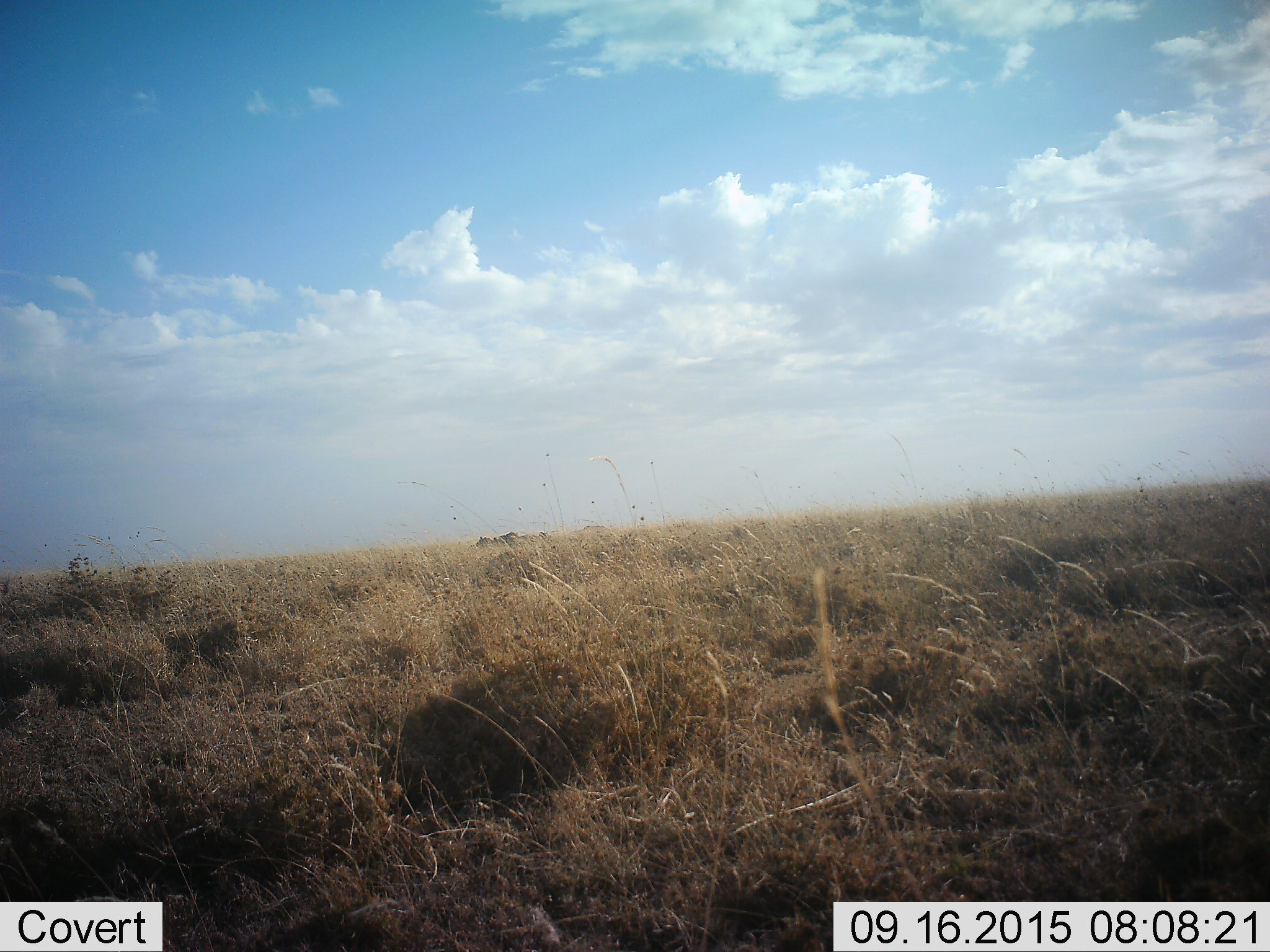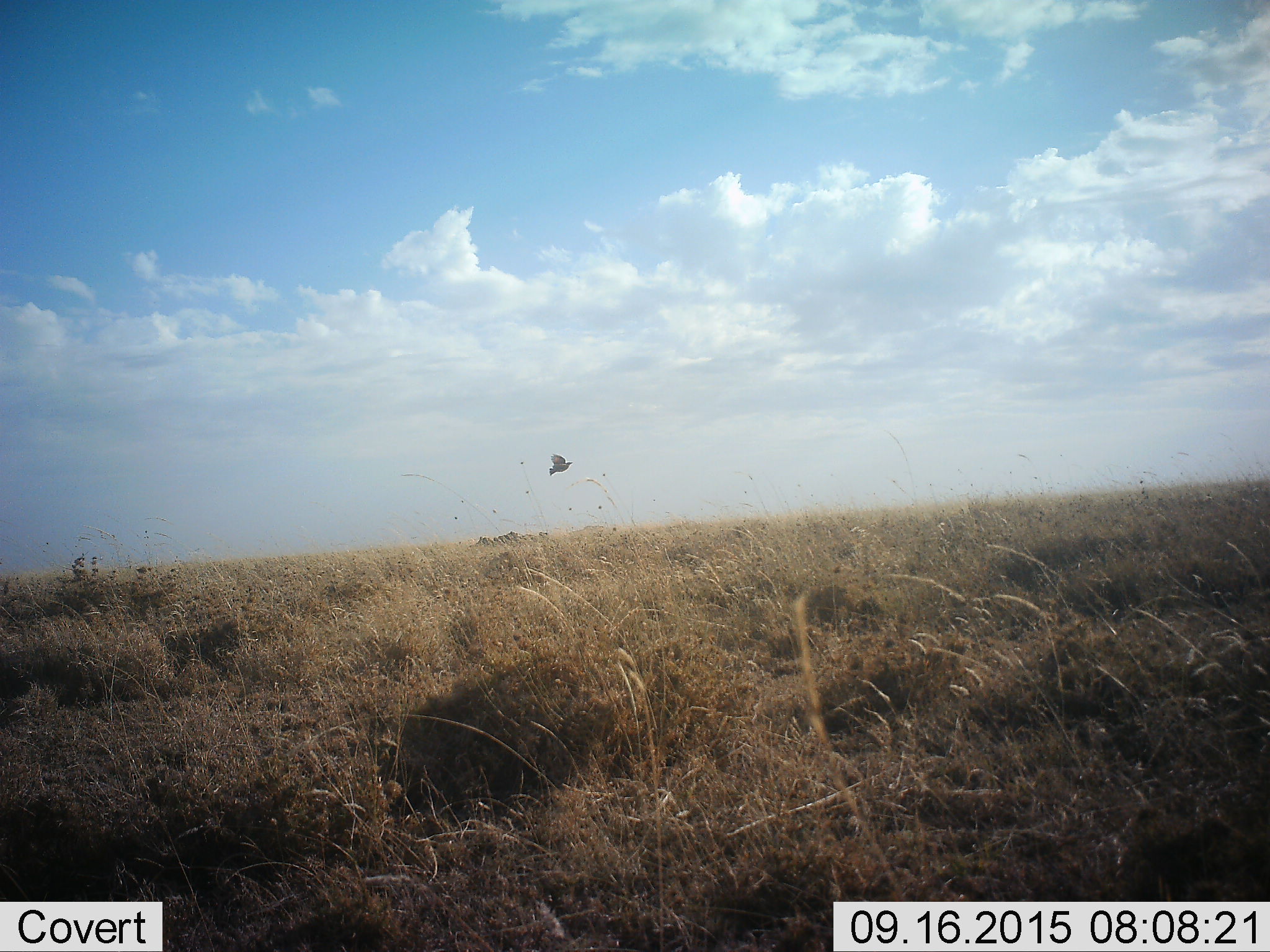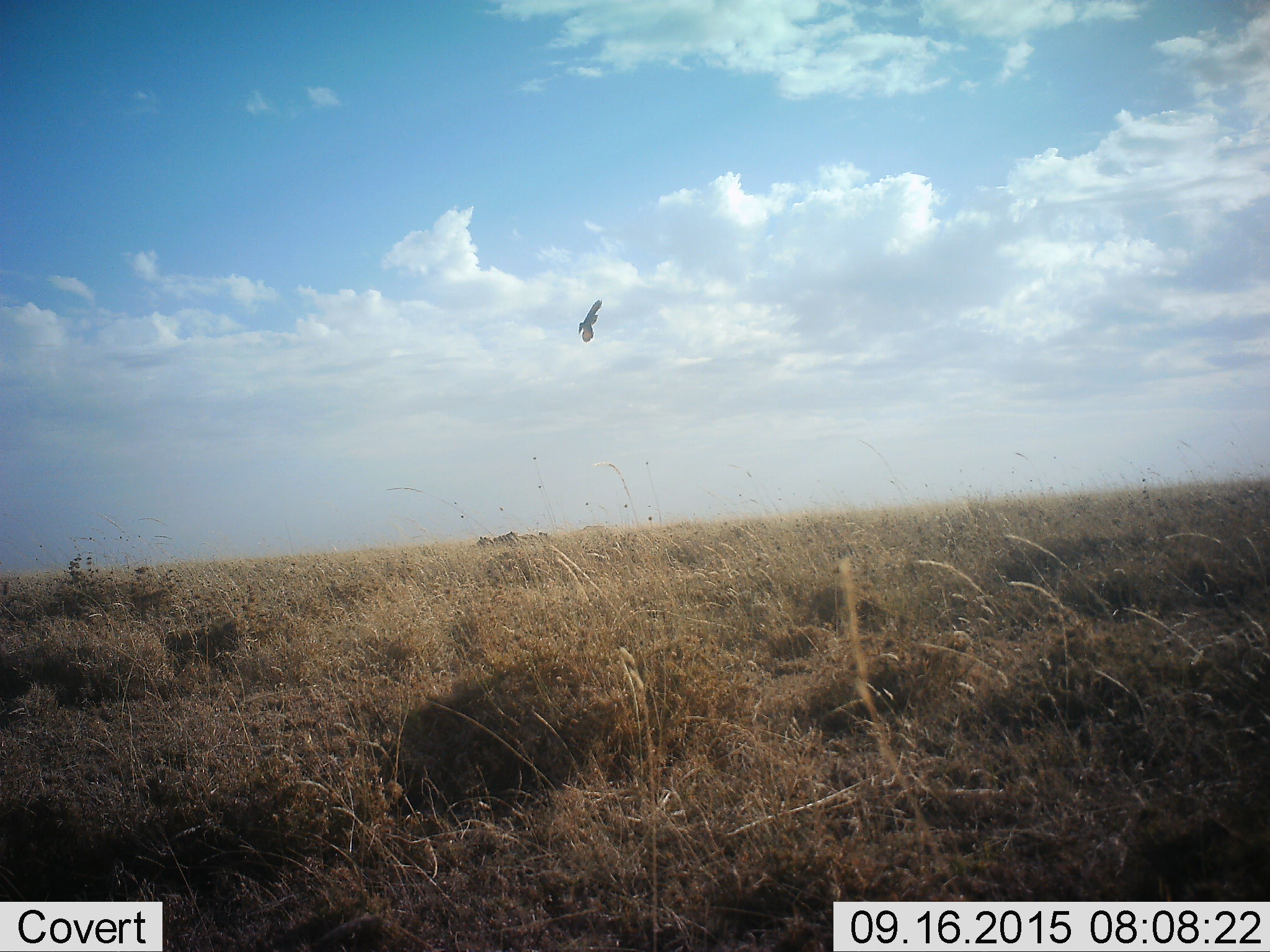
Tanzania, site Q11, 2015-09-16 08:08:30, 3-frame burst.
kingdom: Animalia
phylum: Chordata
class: Aves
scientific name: Aves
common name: bird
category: otherbird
Otherbird (bird) (Aves), count 1. Behavior (volunteer vote fractions): standing 0%, resting 17%, moving 100%, interacting 0%. Young present (vote fraction): 0%. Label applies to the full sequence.